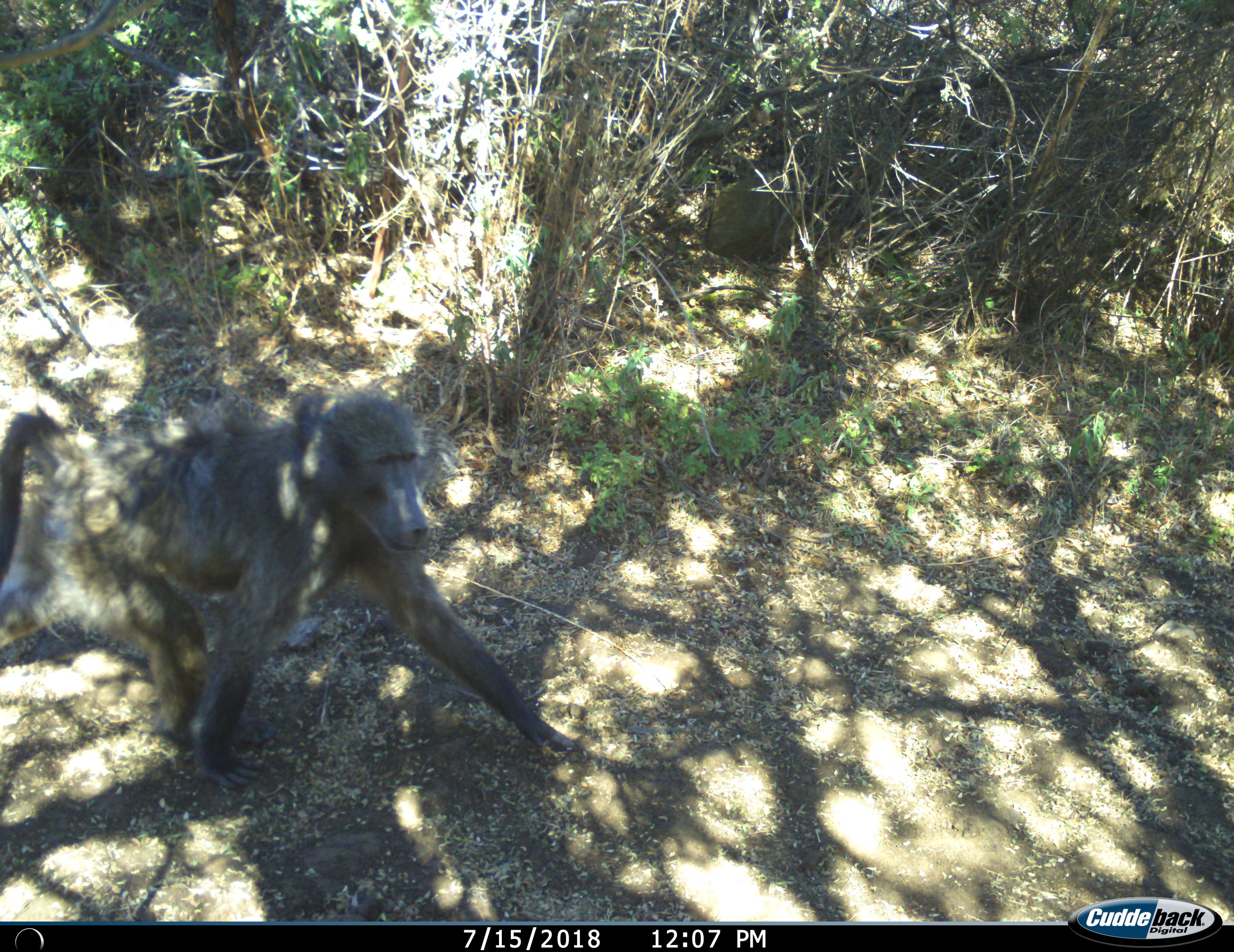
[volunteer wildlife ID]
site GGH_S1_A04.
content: unidentified animal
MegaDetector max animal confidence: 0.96